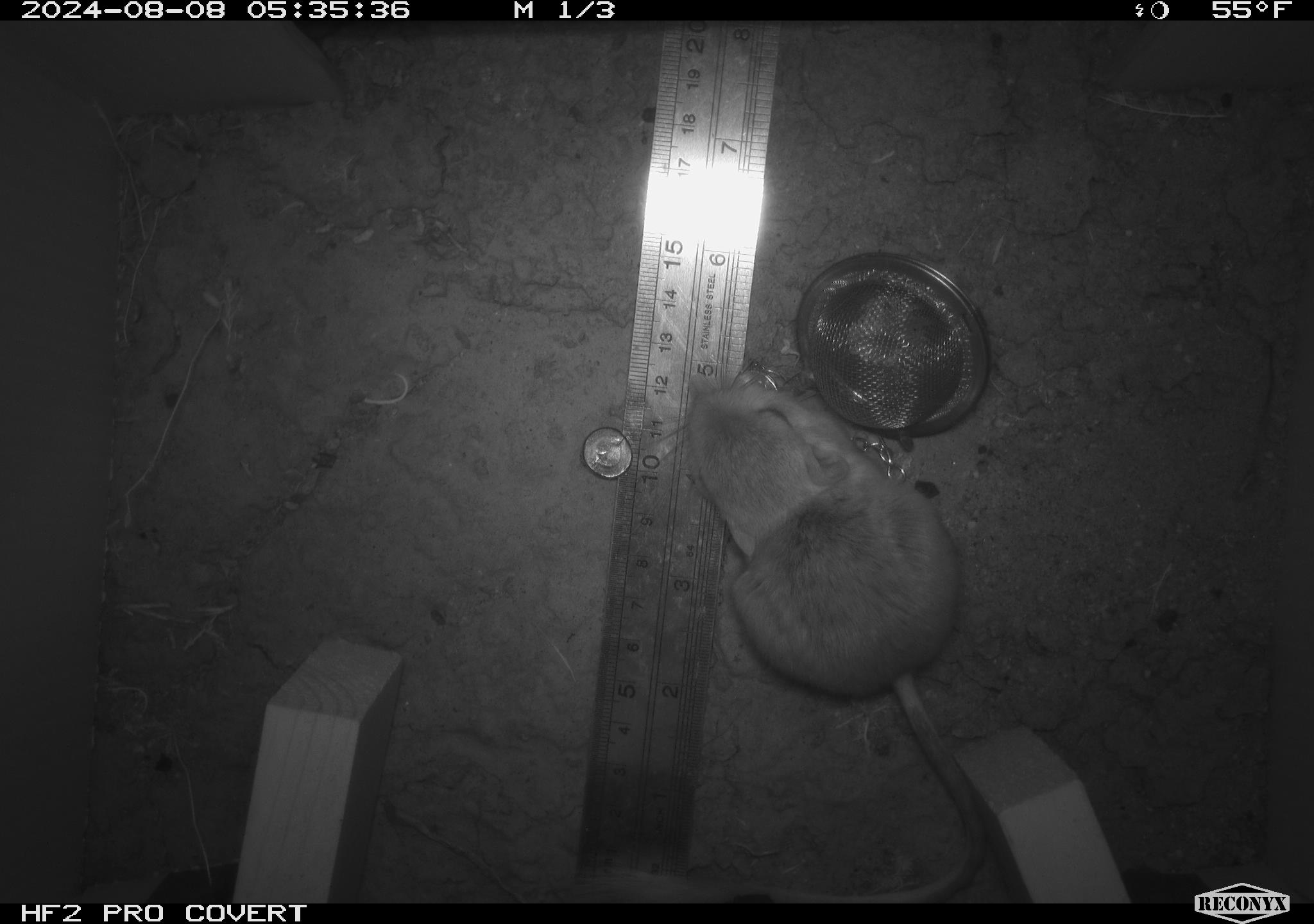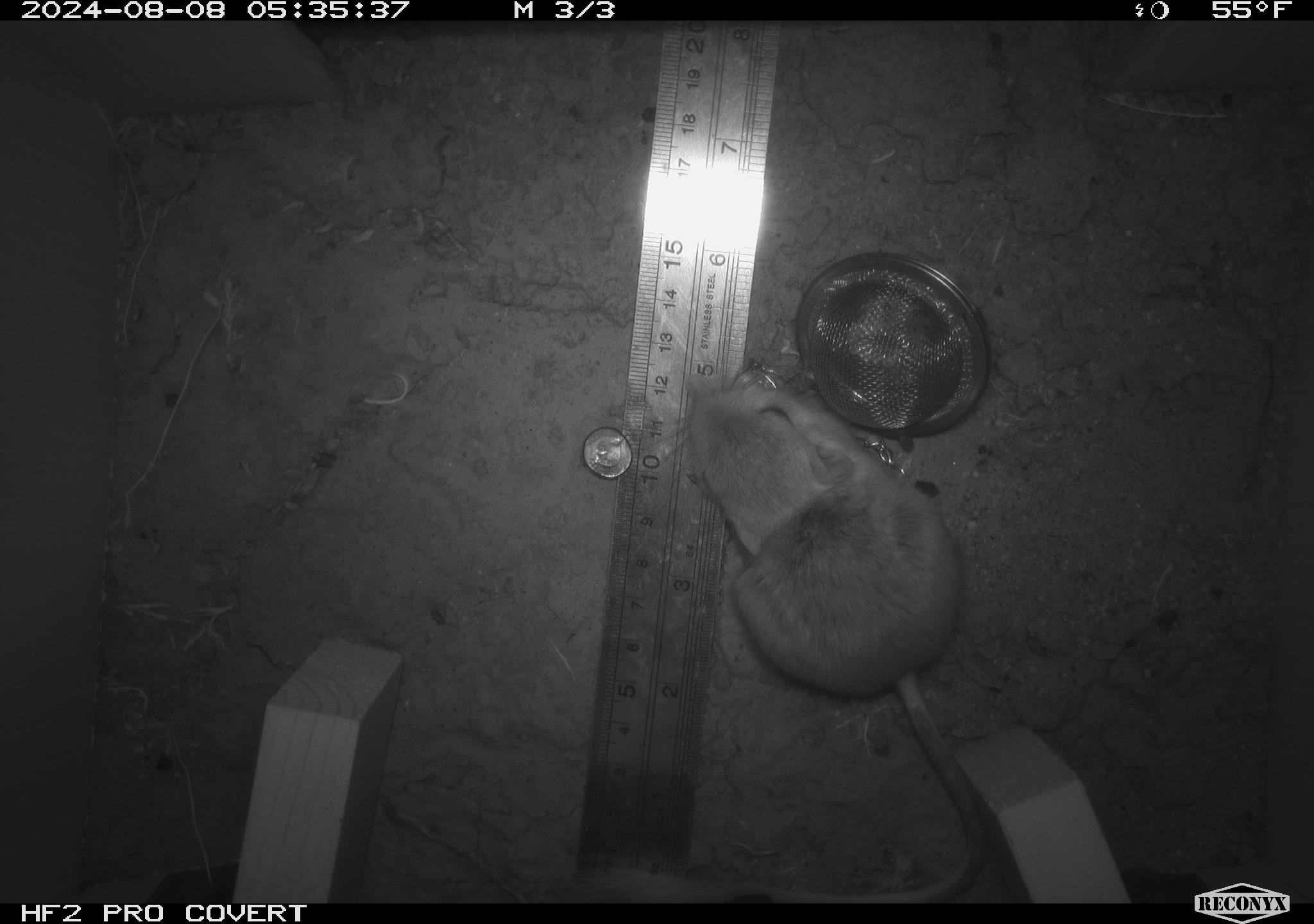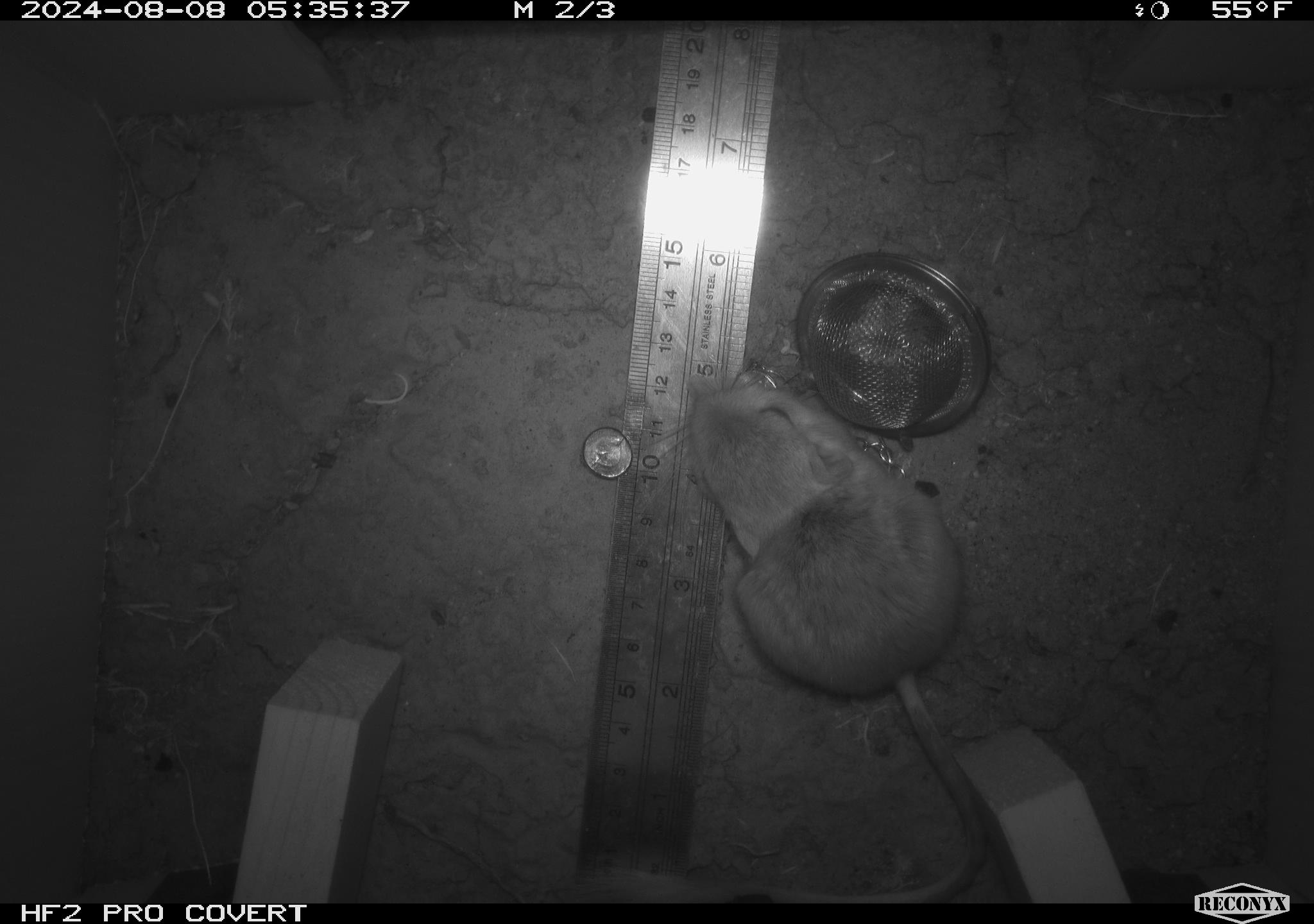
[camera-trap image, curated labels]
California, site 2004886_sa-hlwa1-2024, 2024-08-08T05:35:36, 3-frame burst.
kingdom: Animalia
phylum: Chordata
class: Mammalia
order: Rodentia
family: Heteromyidae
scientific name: Heteromyidae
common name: kangaroo rats and pocket mice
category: heteromyidae family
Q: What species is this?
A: Heteromyidae family (kangaroo rats and pocket mice) (Heteromyidae).